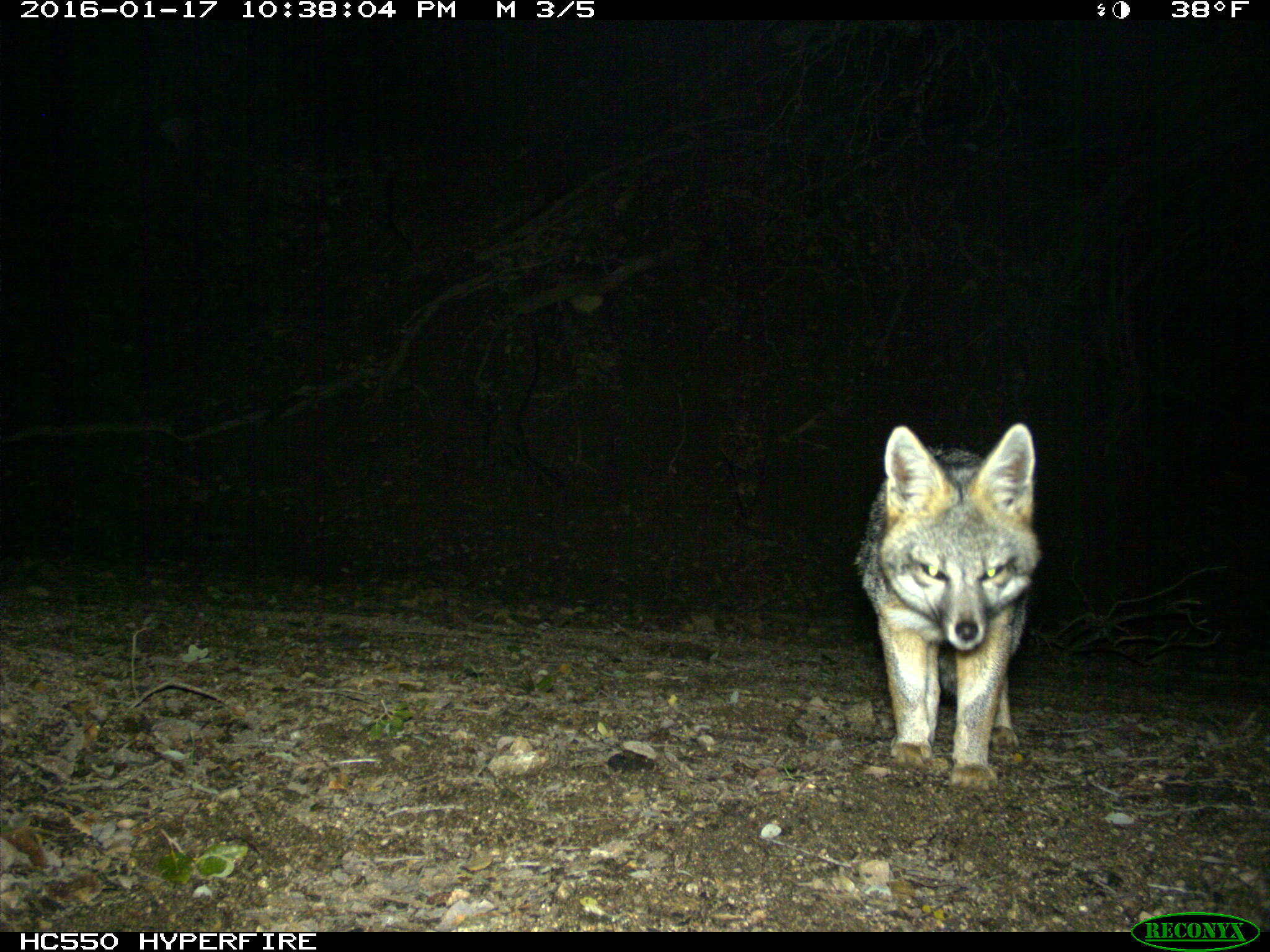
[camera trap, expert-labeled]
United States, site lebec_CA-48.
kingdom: Animalia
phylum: Chordata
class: Mammalia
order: Carnivora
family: Canidae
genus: Urocyon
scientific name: Urocyon cinereoargenteus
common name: gray fox